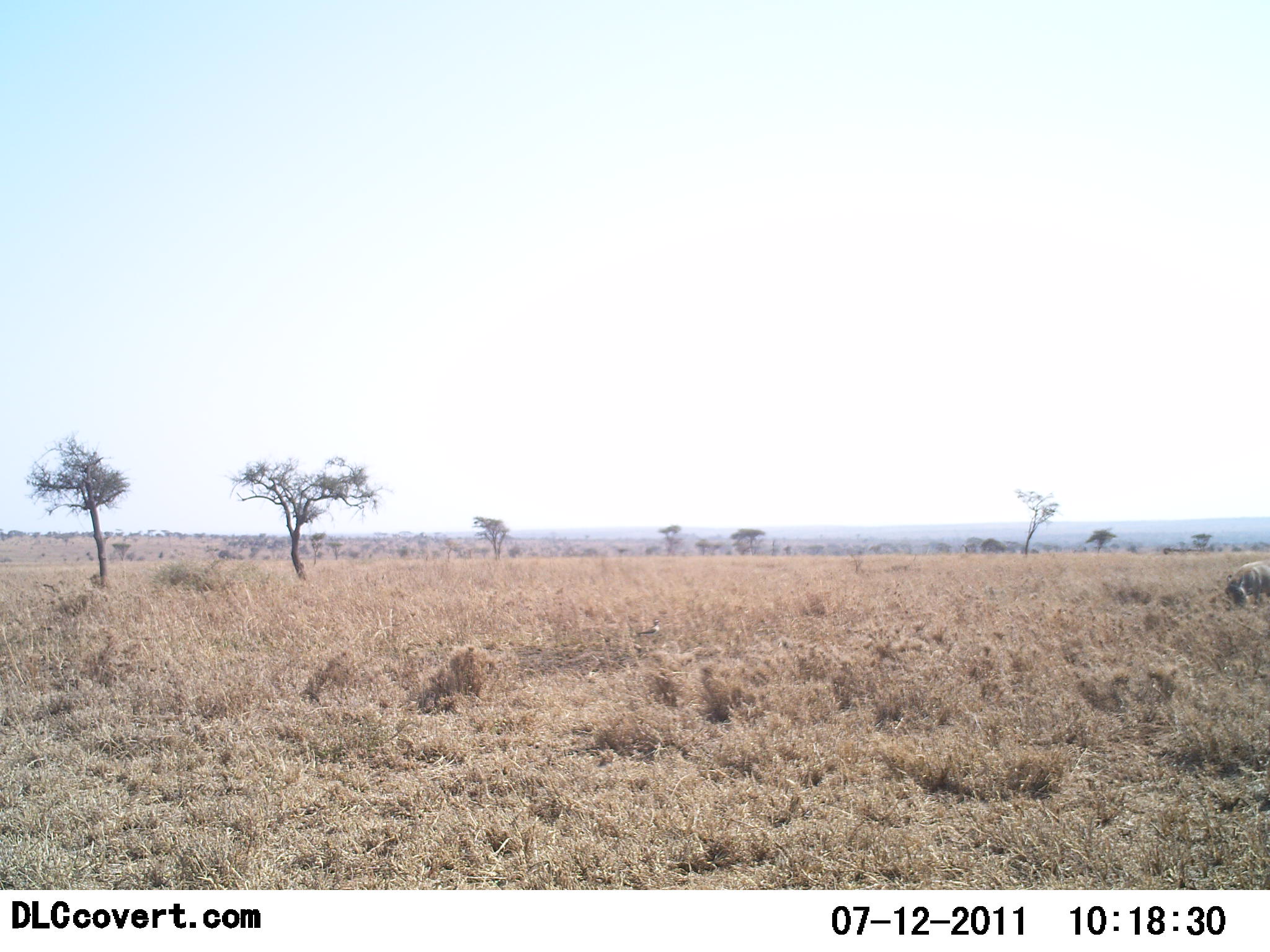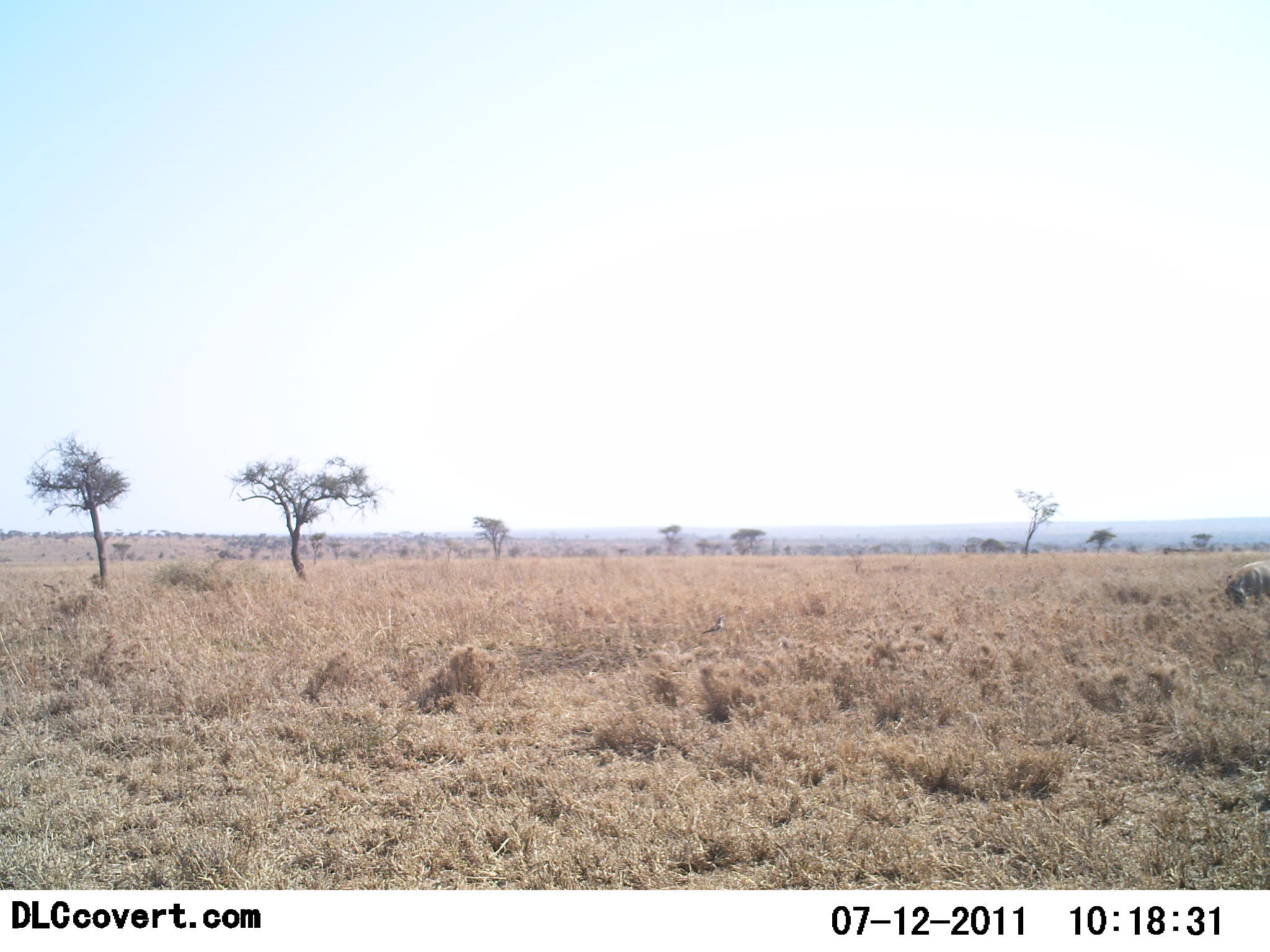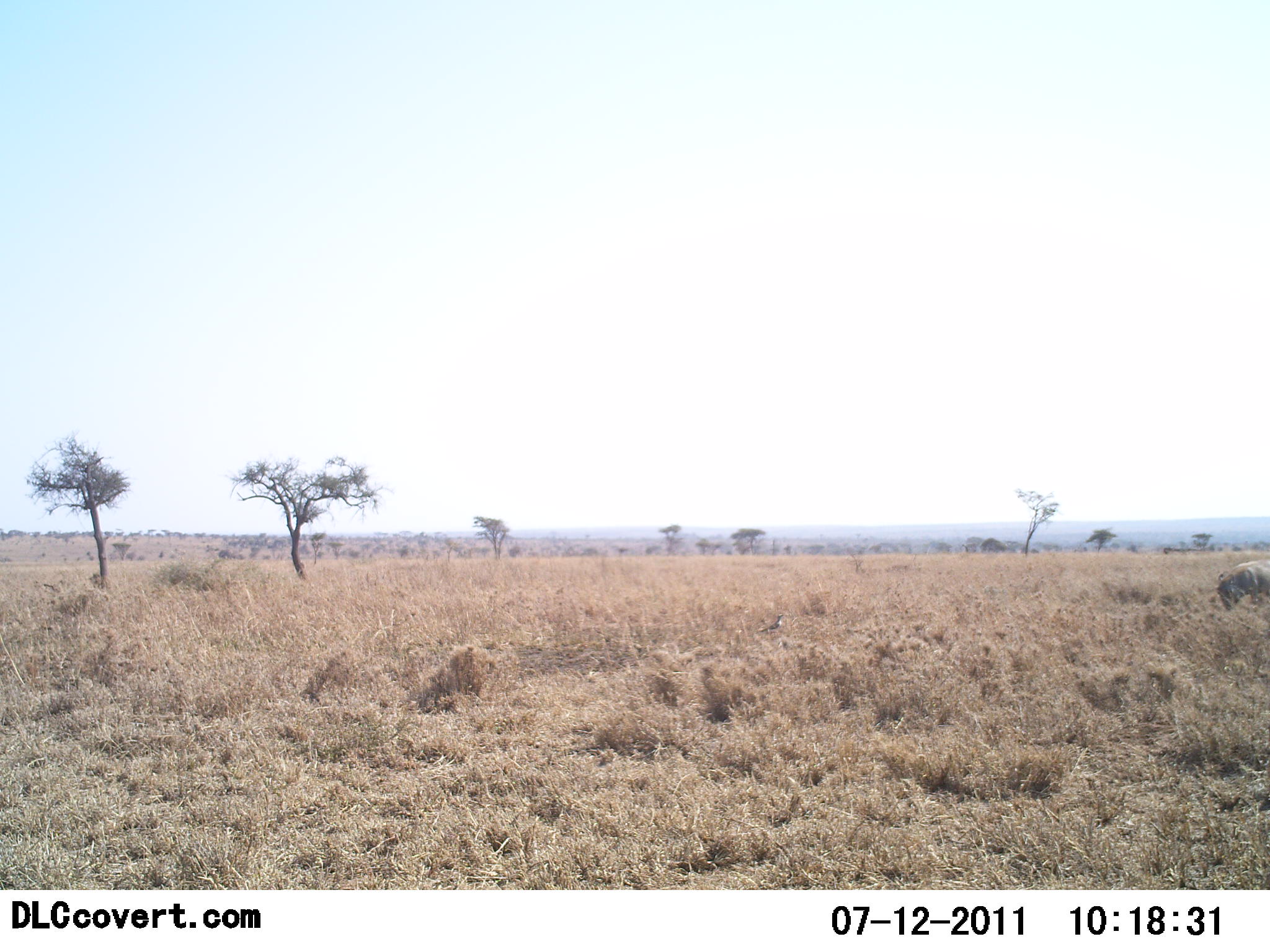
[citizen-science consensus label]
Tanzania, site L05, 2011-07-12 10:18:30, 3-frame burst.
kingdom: Animalia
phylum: Chordata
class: Mammalia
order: Artiodactyla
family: Bovidae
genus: Connochaetes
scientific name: Connochaetes taurinus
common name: blue wildebeest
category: wildebeest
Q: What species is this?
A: Wildebeest (blue wildebeest) (Connochaetes taurinus).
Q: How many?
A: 1.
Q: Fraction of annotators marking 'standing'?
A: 43%.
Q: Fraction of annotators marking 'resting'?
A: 0%.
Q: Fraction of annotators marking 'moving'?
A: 14%.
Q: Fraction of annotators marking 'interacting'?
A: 0%.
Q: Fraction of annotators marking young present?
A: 0%.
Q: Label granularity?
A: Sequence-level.